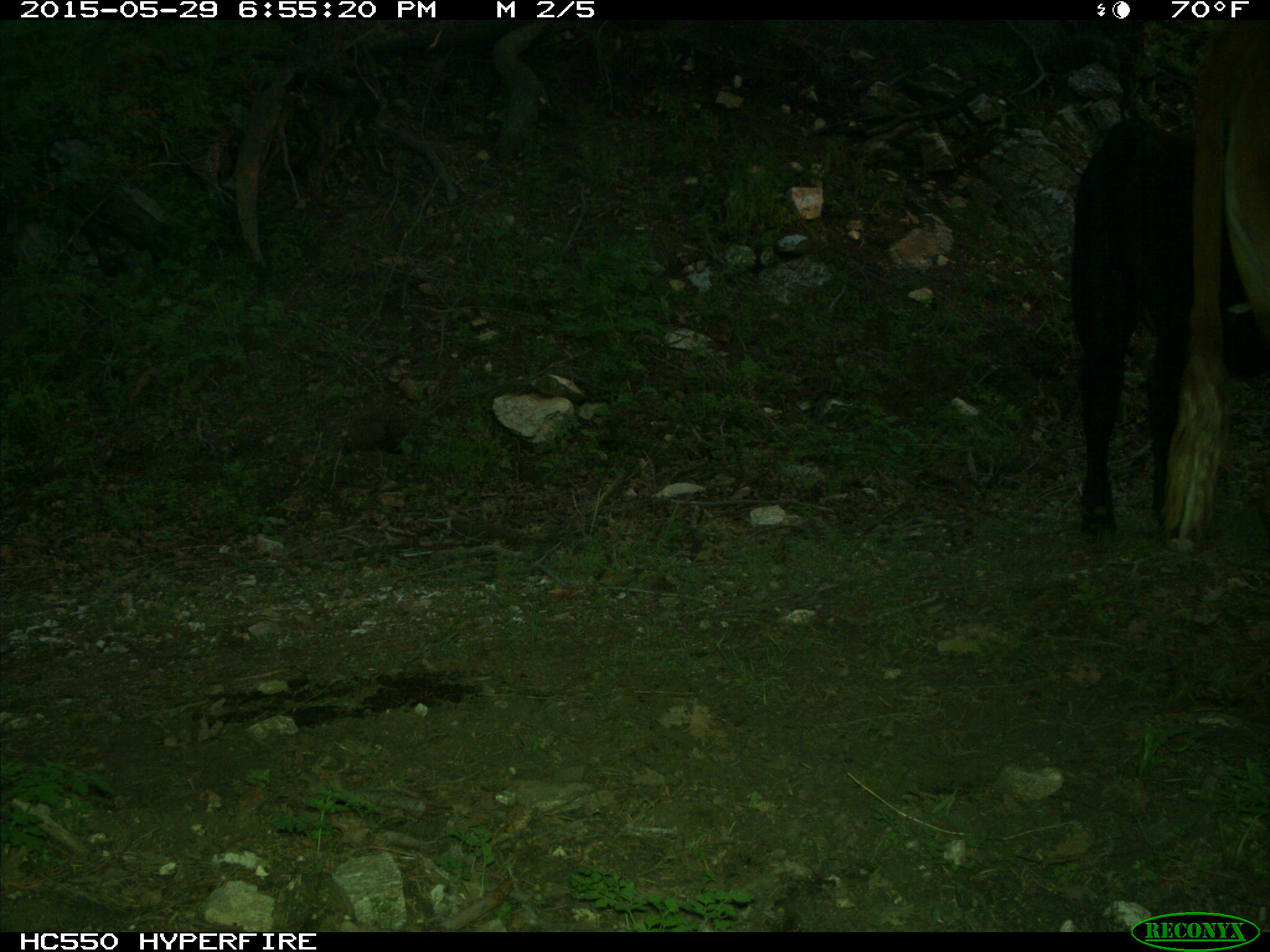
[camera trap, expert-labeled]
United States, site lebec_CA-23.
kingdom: Animalia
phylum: Chordata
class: Mammalia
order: Artiodactyla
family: Bovidae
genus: Bos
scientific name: Bos taurus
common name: domestic cow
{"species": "Bos taurus (domestic cow)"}